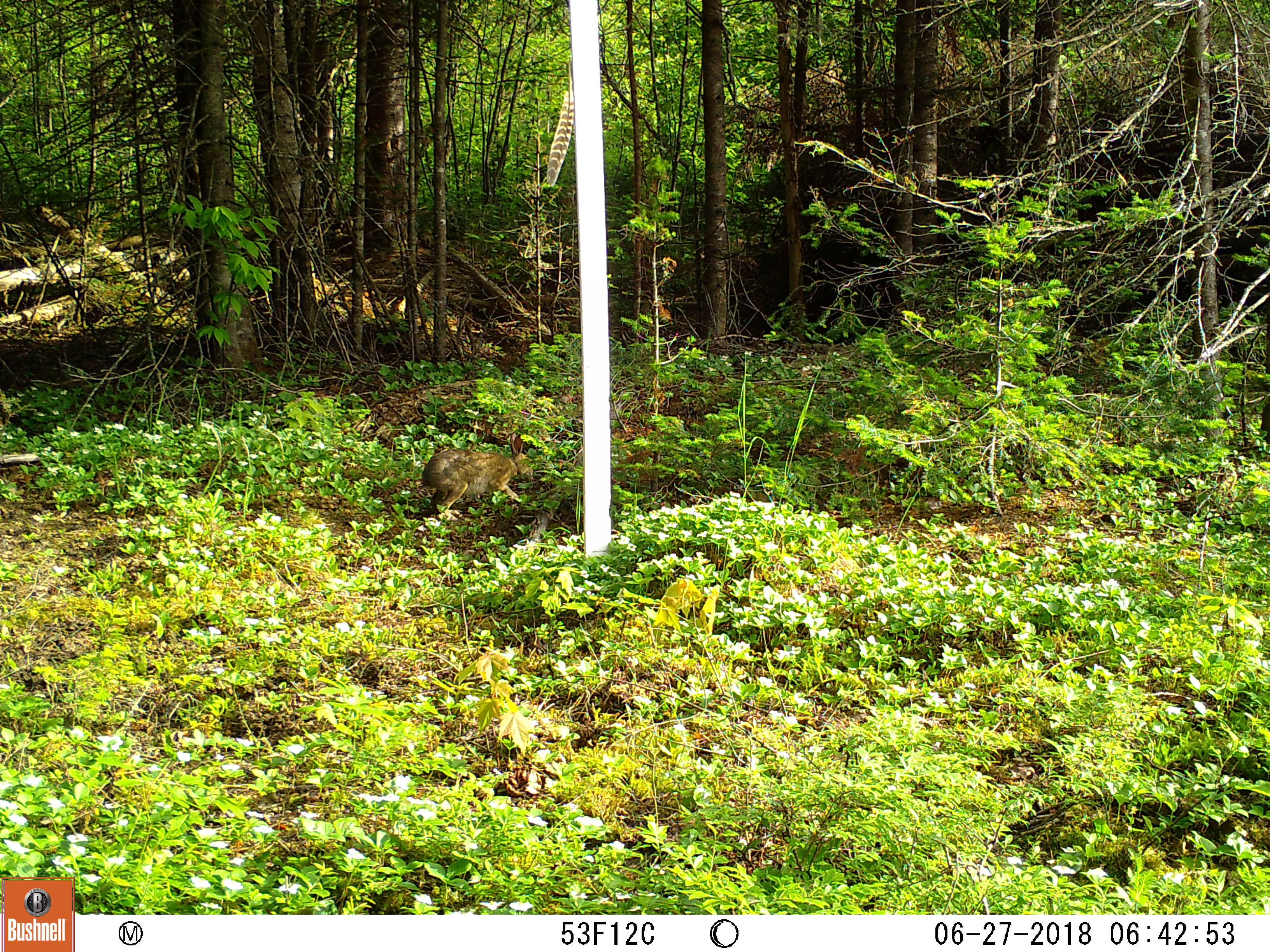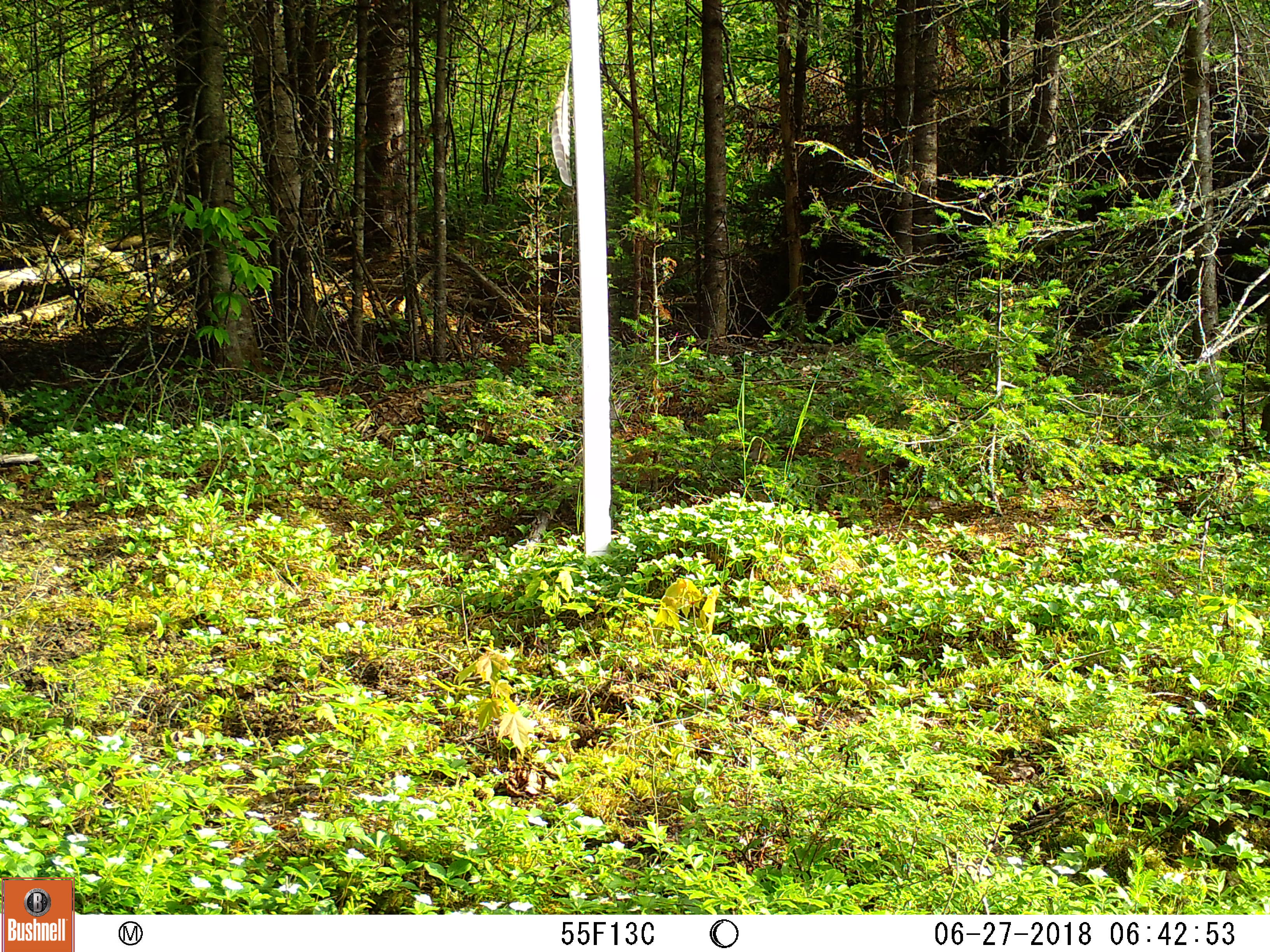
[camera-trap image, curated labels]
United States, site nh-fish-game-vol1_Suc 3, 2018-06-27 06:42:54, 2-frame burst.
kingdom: Animalia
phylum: Chordata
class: Mammalia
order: Lagomorpha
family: Leporidae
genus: Lepus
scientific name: Lepus americanus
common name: snowshoe hare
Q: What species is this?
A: Snowshoe hare (Lepus americanus).